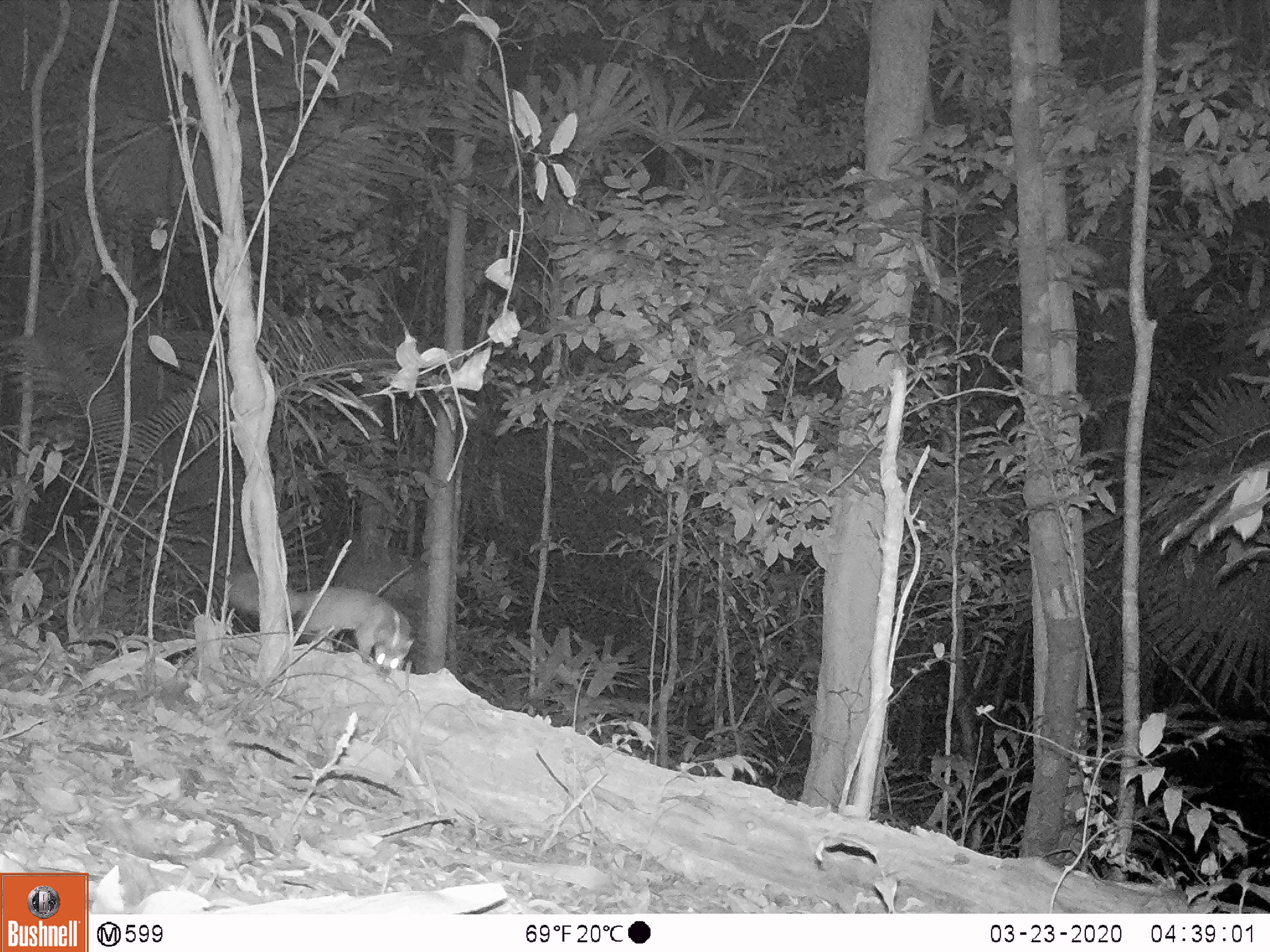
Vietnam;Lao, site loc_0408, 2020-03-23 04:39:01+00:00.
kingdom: Animalia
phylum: Chordata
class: Mammalia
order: Carnivora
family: Mustelidae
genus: Melogale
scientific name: Melogale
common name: ferret badger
Ferret badger (Melogale). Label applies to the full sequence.